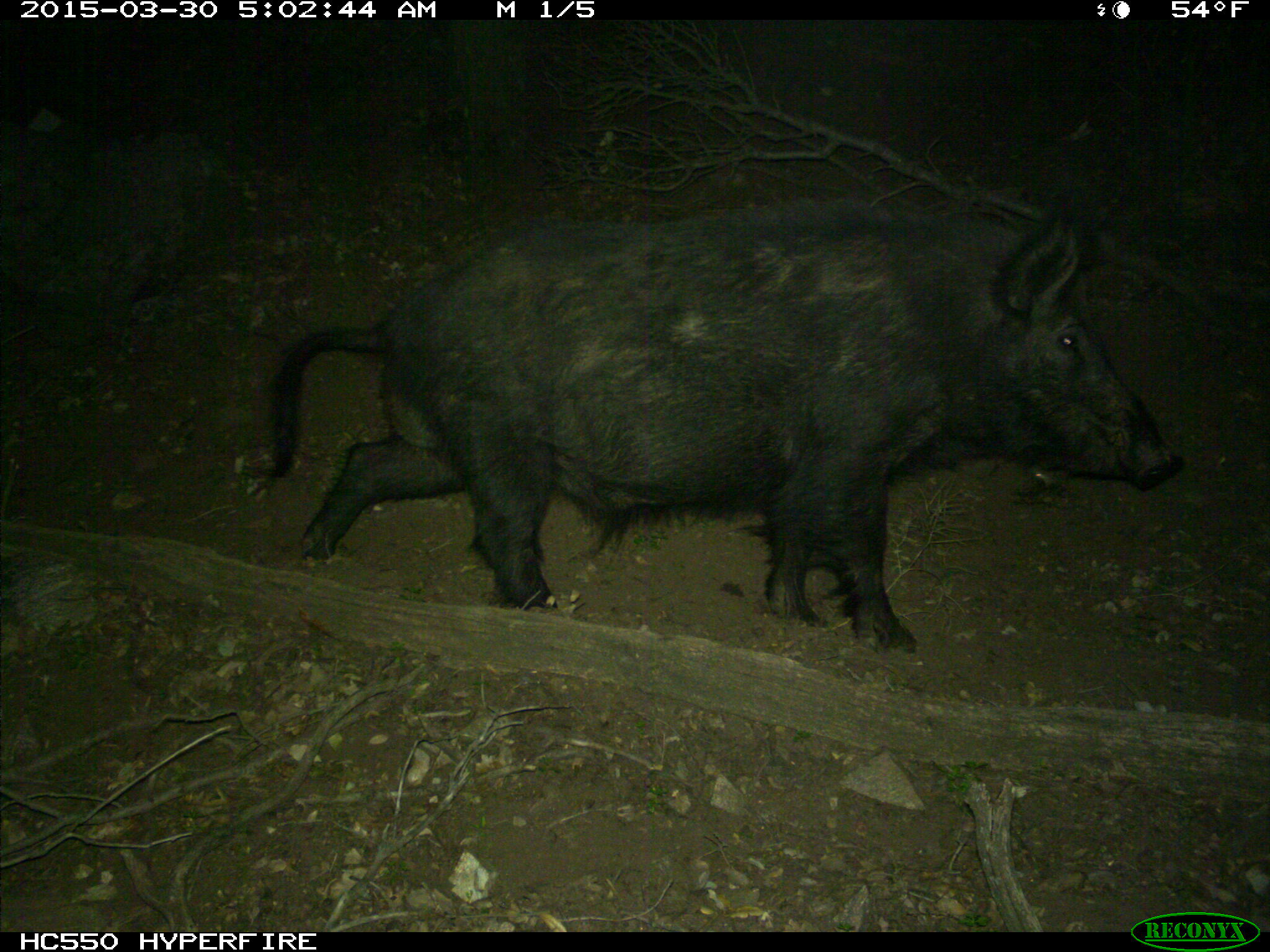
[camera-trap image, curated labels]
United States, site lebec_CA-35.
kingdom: Animalia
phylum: Chordata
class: Mammalia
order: Artiodactyla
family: Suidae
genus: Sus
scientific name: Sus scrofa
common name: wild boar